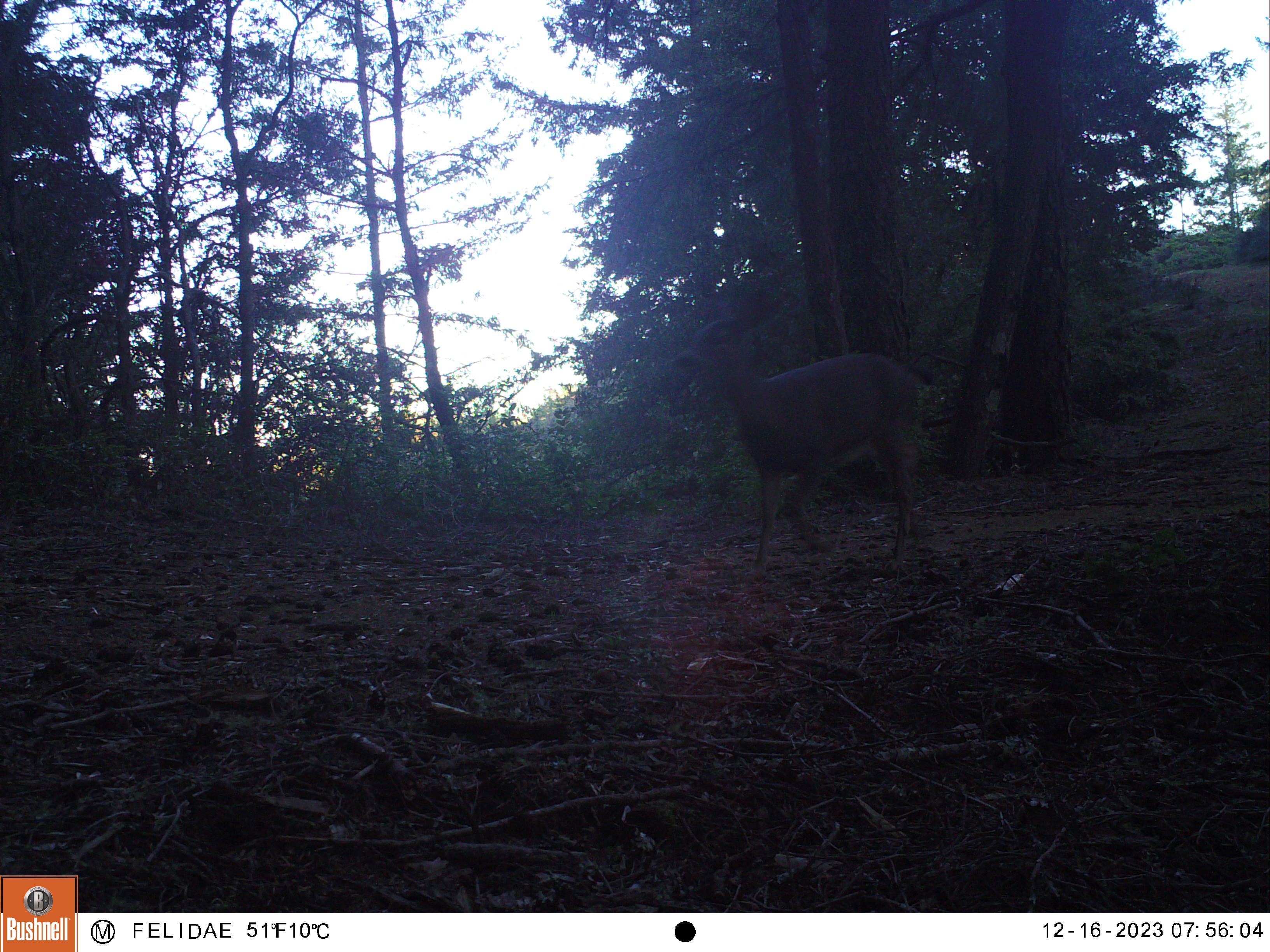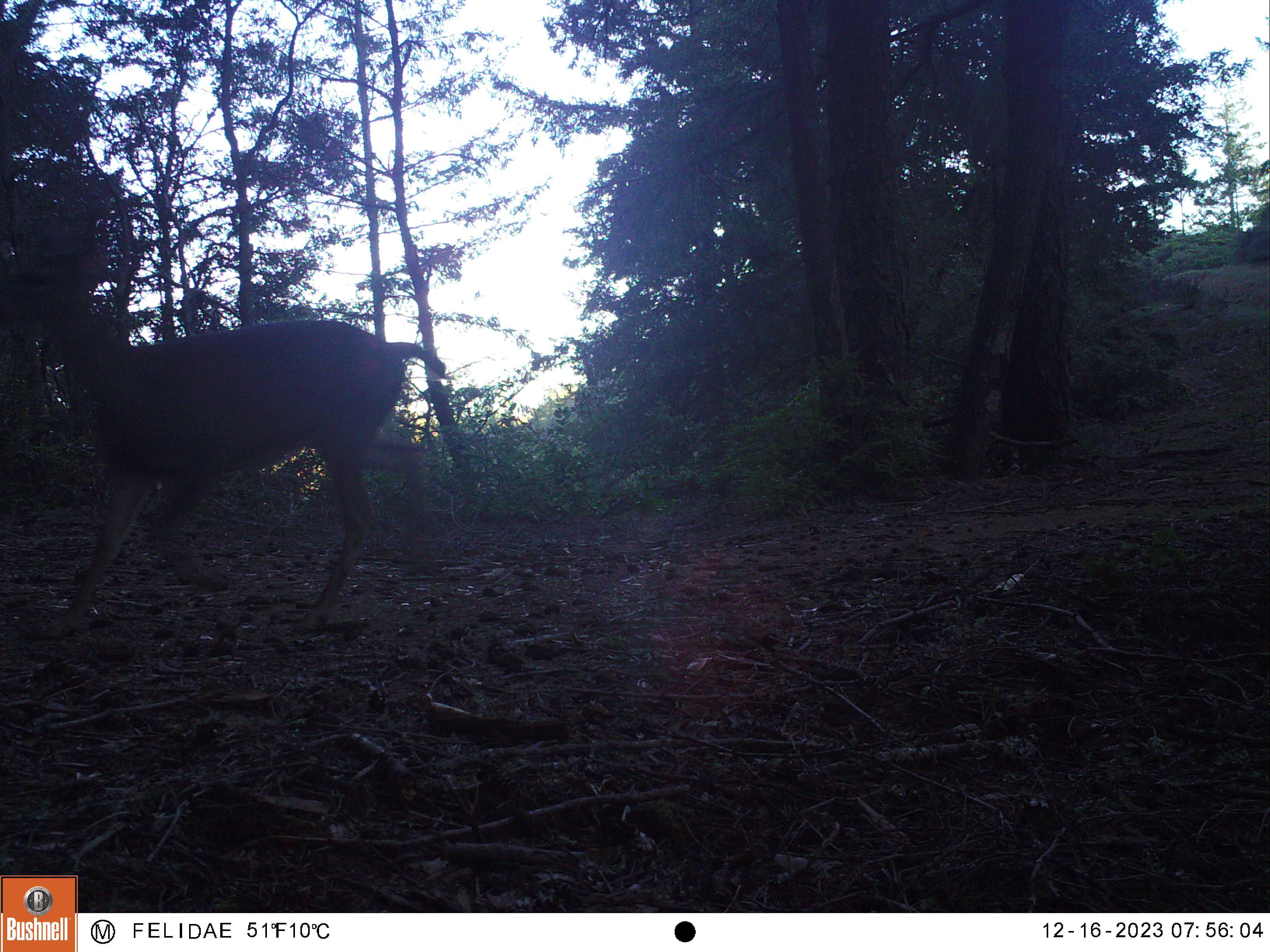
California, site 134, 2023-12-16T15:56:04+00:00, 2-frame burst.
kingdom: Animalia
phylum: Chordata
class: Mammalia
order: Artiodactyla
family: Cervidae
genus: Odocoileus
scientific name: Odocoileus hemionus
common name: mule deer